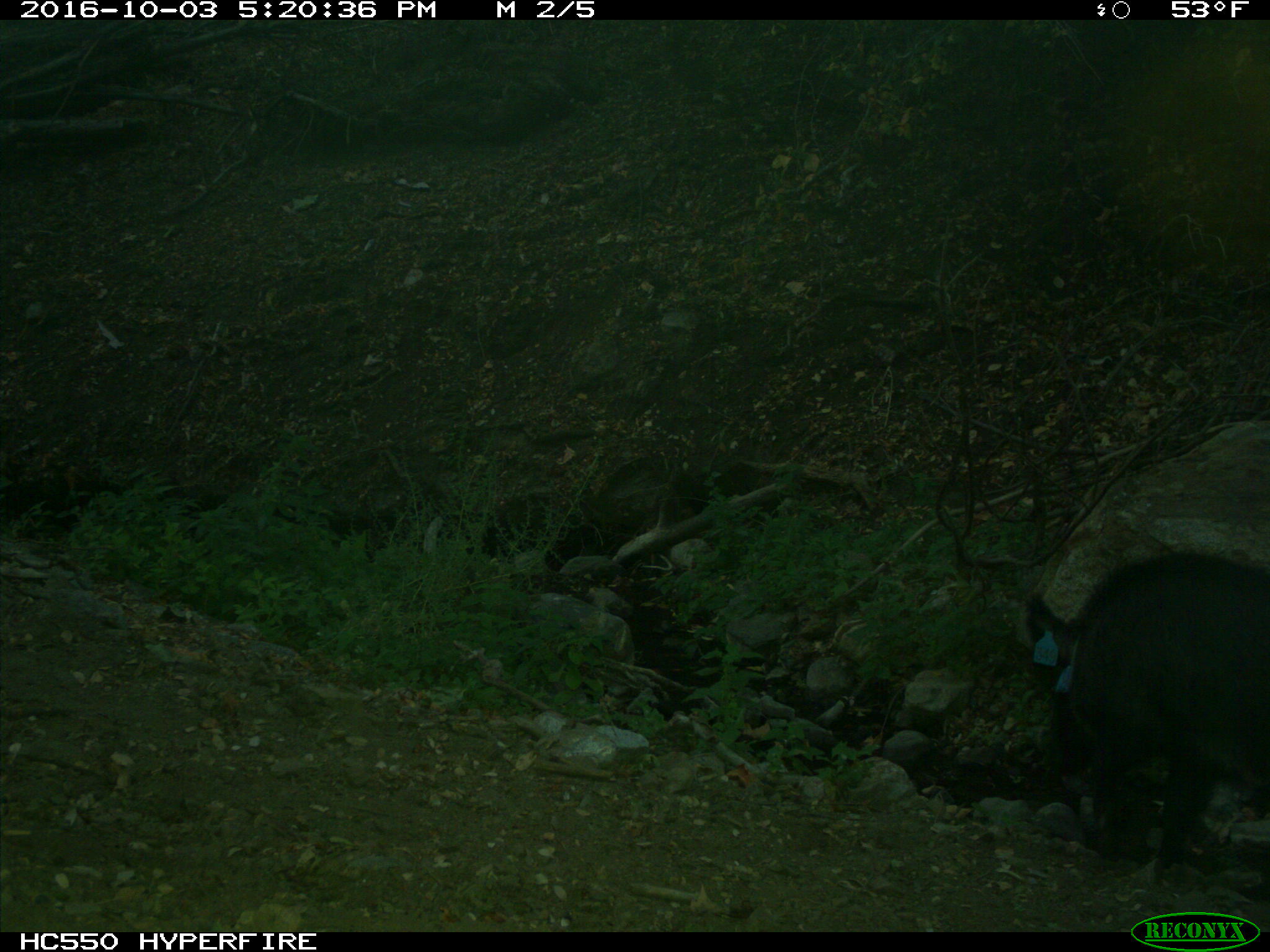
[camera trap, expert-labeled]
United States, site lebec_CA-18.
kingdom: Animalia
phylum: Chordata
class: Mammalia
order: Artiodactyla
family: Suidae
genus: Sus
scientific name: Sus scrofa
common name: wild boar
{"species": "Sus scrofa (wild boar)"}